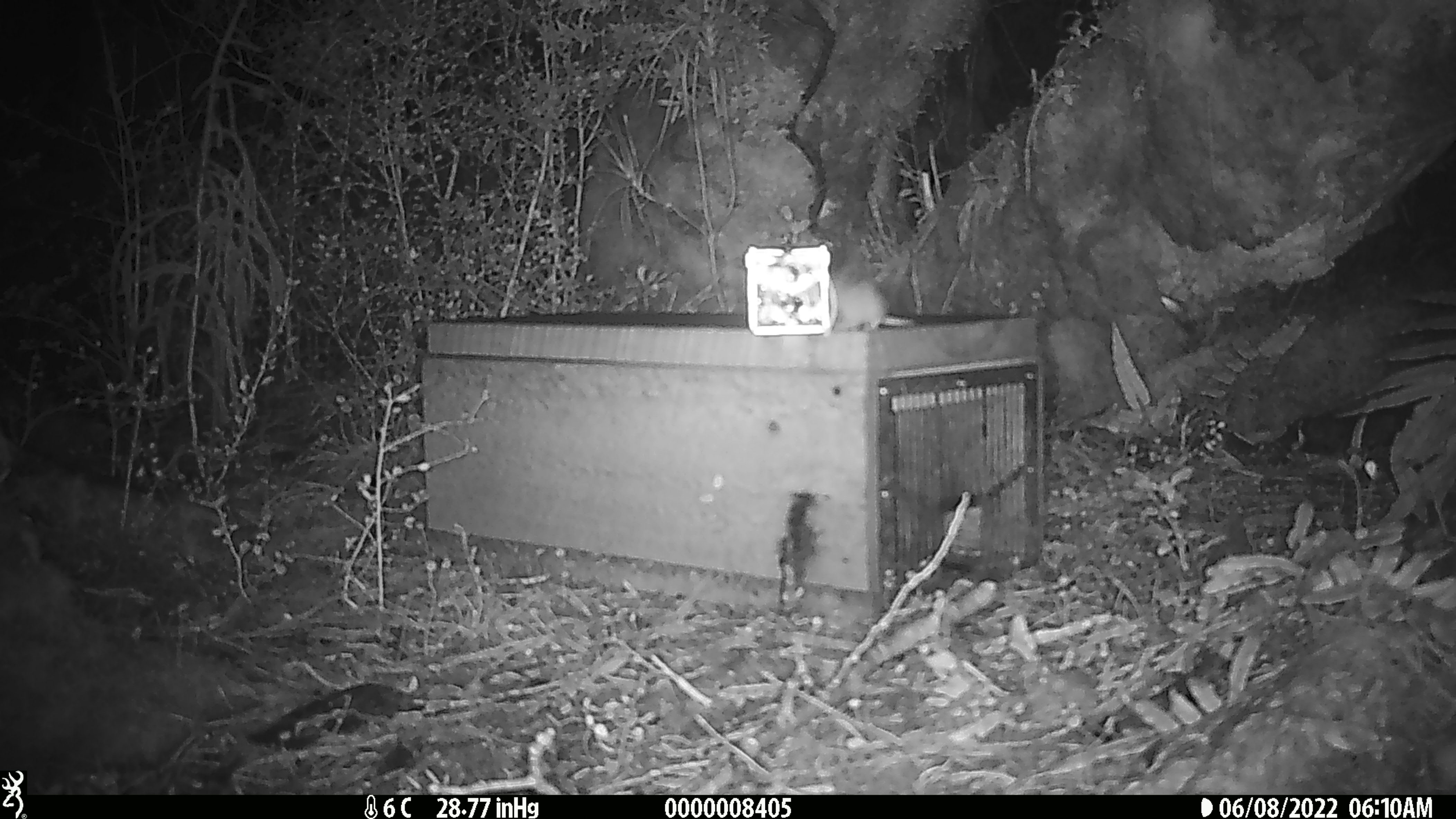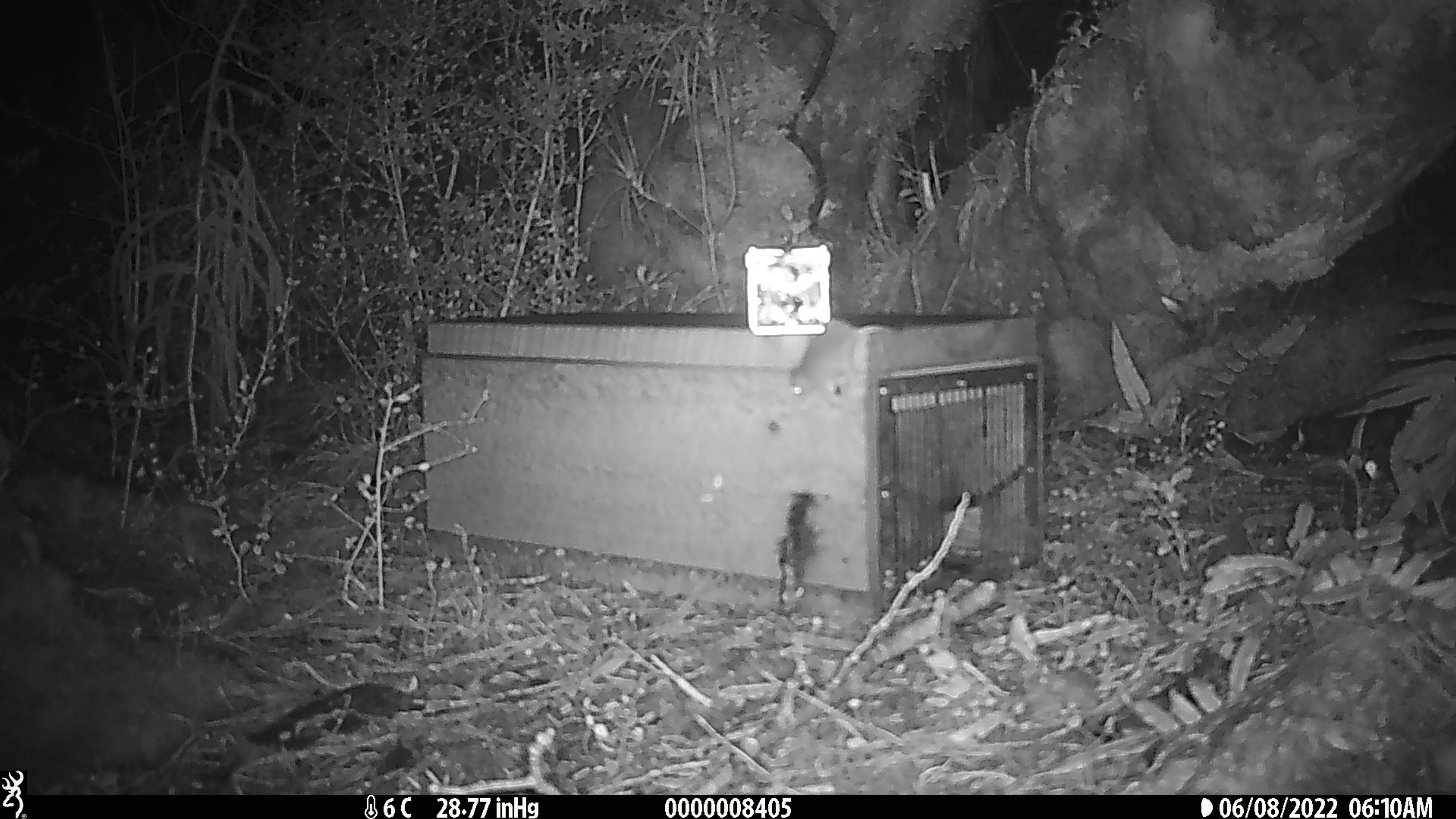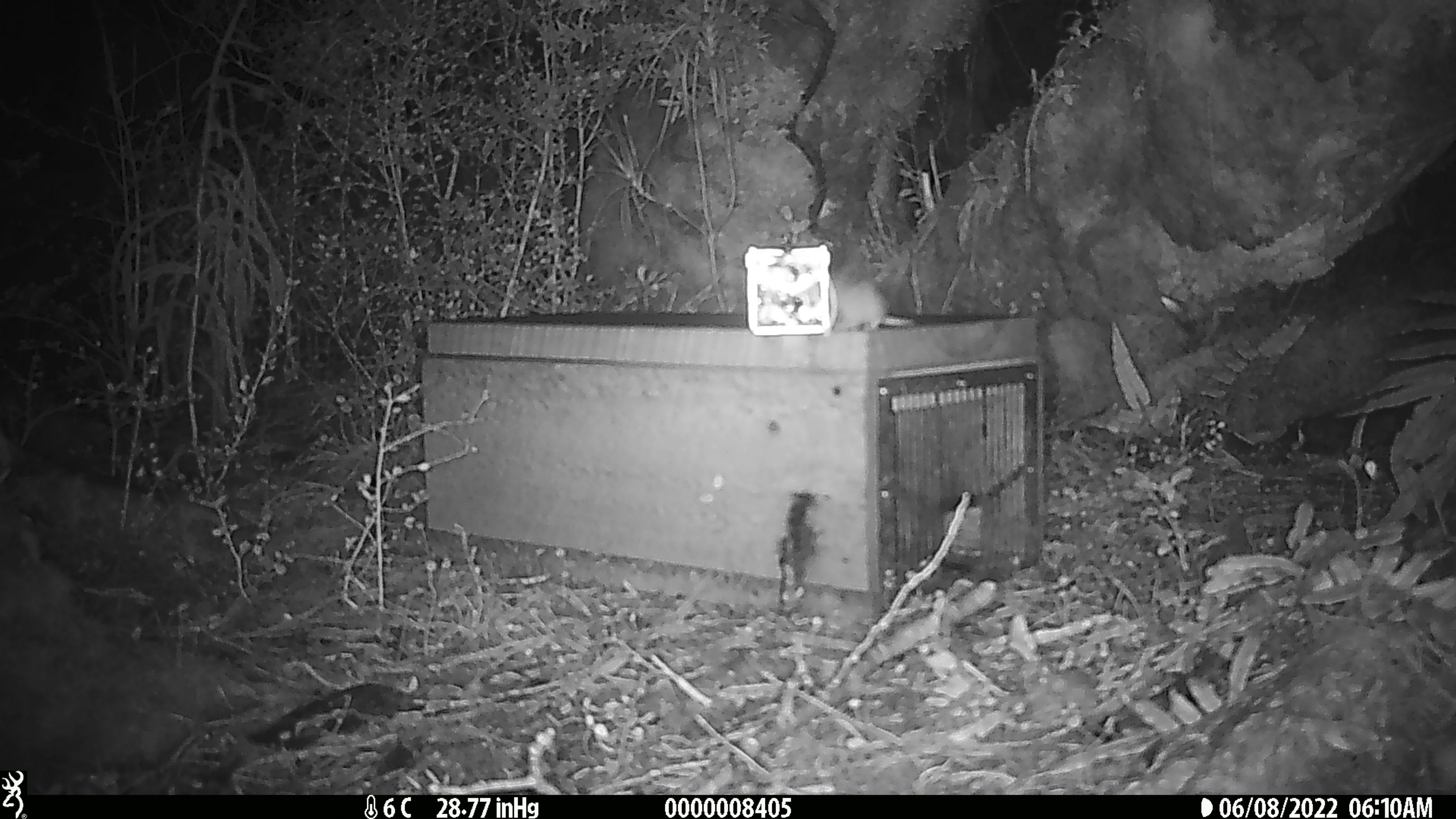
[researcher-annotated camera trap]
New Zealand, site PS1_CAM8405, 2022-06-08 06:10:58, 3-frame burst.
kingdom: Animalia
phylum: Chordata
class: Mammalia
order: Rodentia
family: Muridae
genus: Mus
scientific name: Mus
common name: mouse